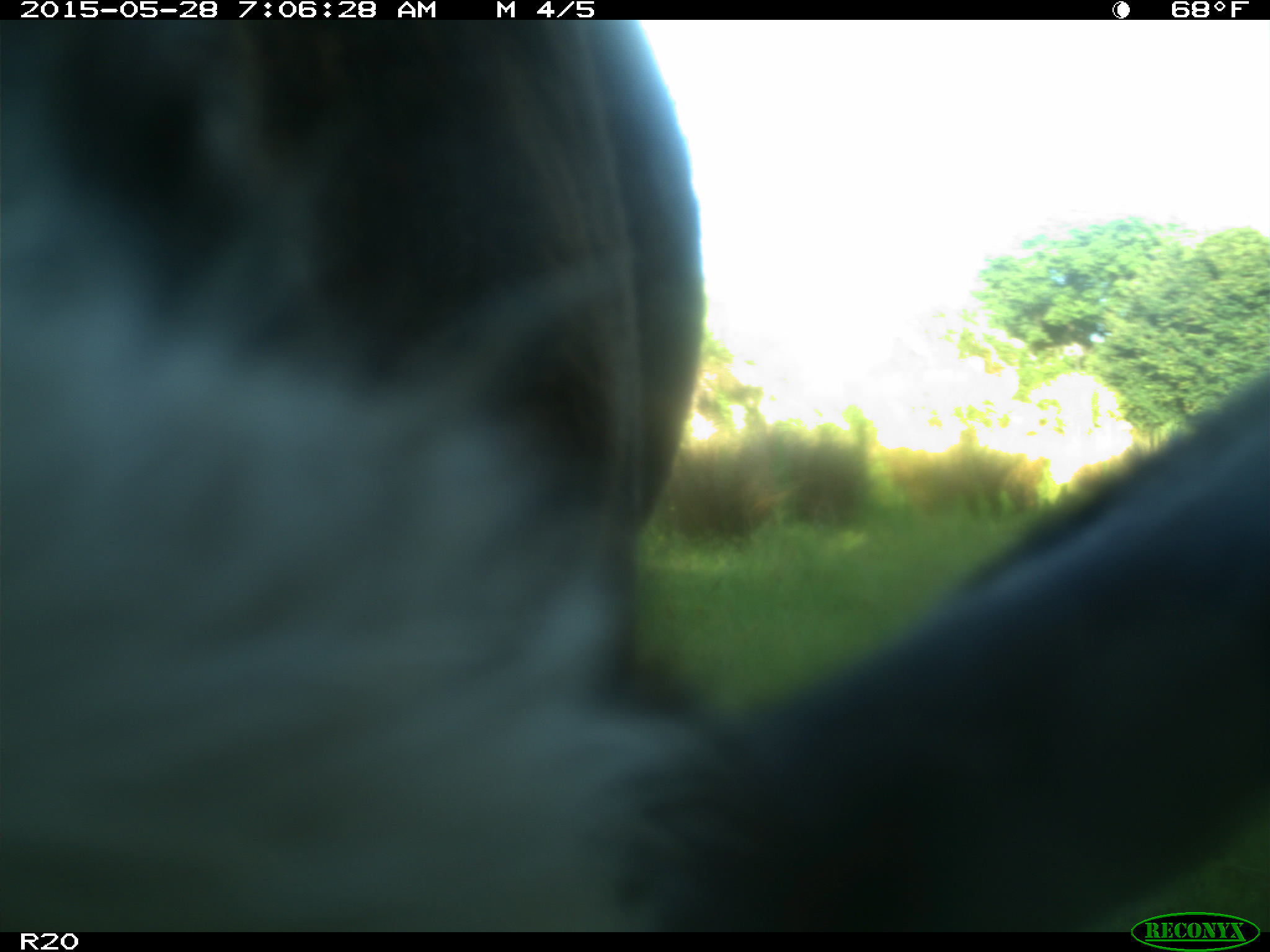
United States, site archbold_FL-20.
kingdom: Animalia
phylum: Chordata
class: Mammalia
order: Artiodactyla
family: Bovidae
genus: Bos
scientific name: Bos taurus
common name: domestic cow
Bos taurus (domestic cow).